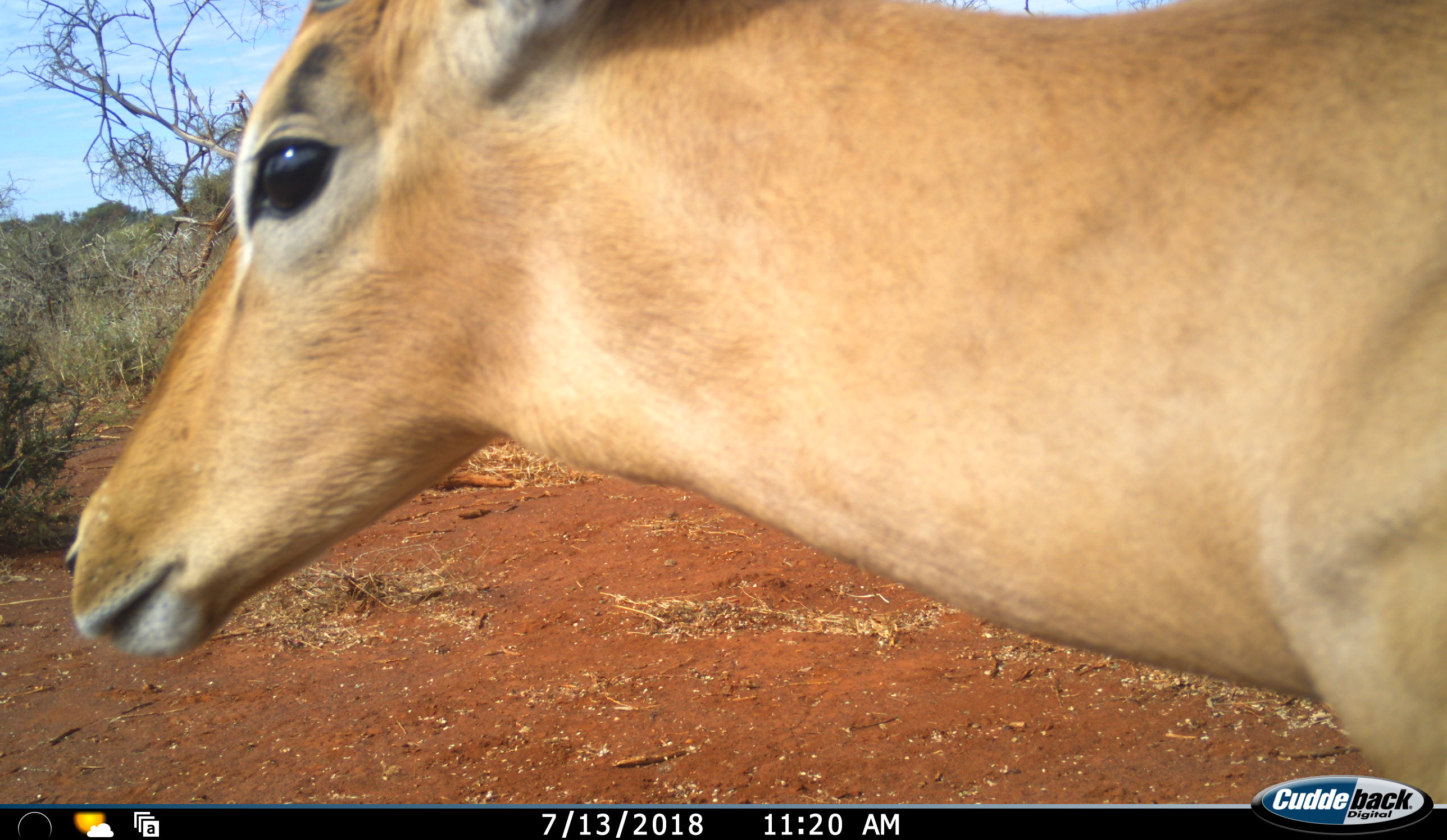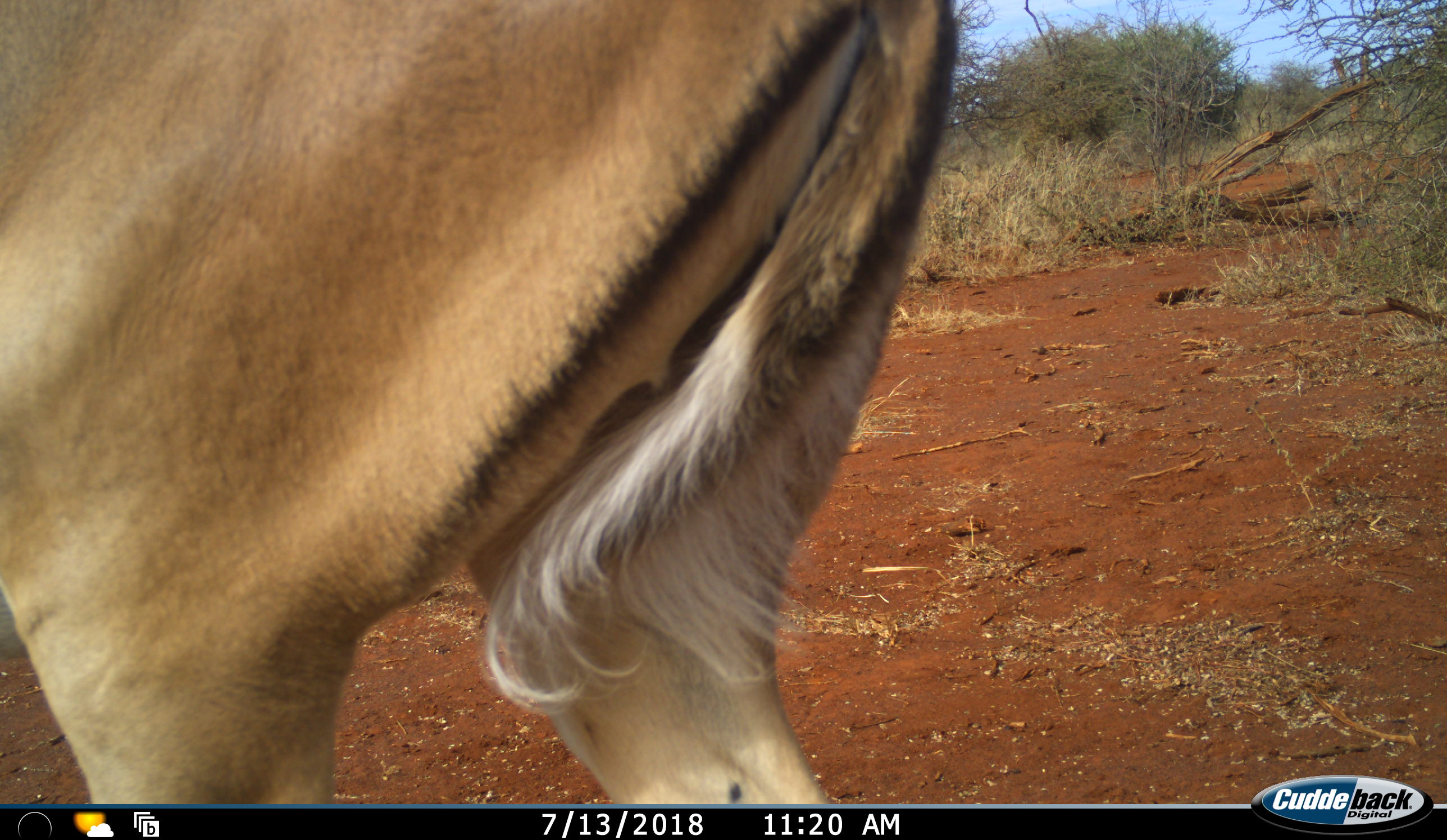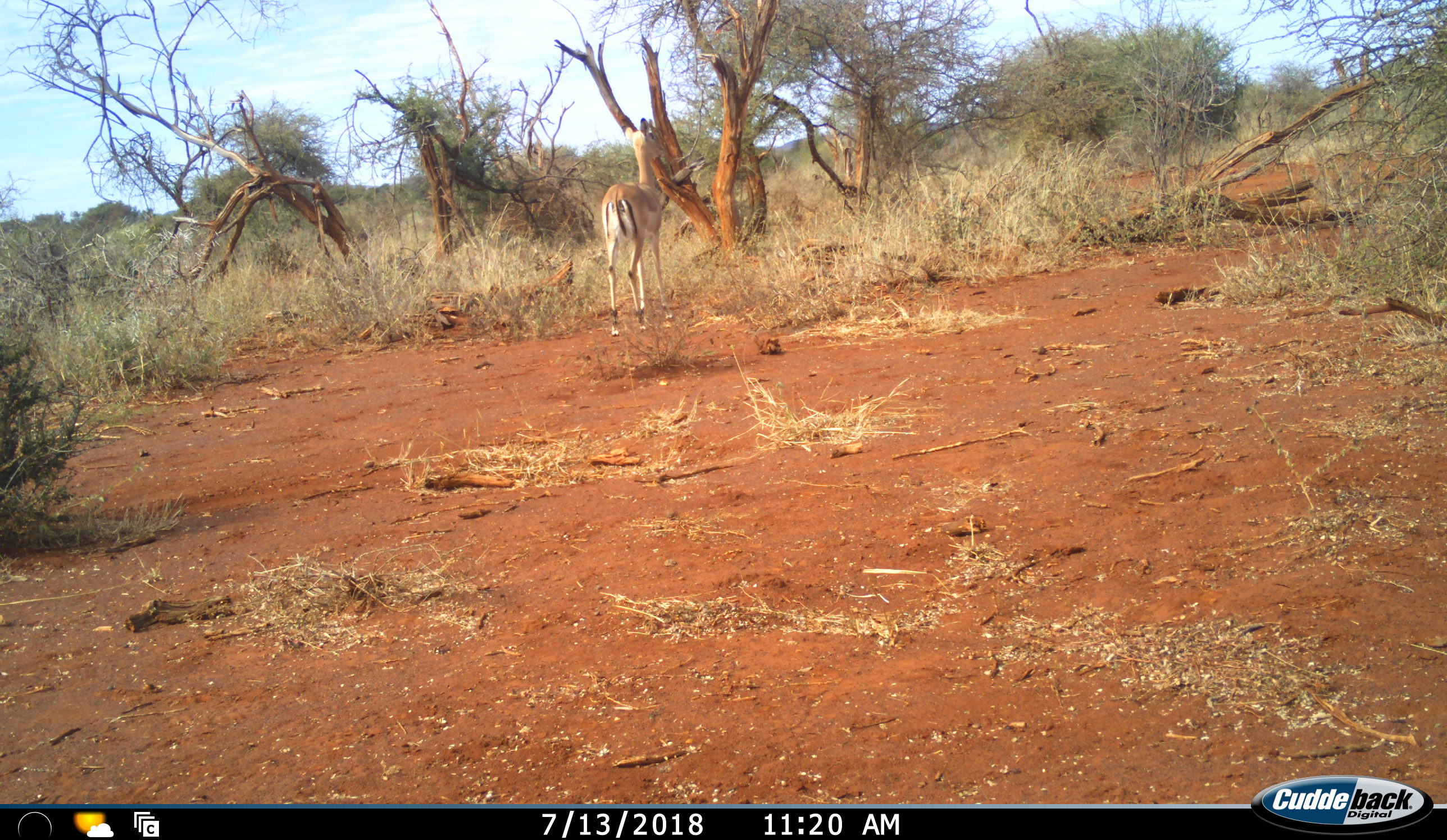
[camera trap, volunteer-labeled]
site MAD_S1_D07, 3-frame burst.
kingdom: Animalia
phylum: Chordata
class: Mammalia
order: Artiodactyla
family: Bovidae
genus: Aepyceros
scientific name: Aepyceros melampus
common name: impala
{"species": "impala (Aepyceros melampus)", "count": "2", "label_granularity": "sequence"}